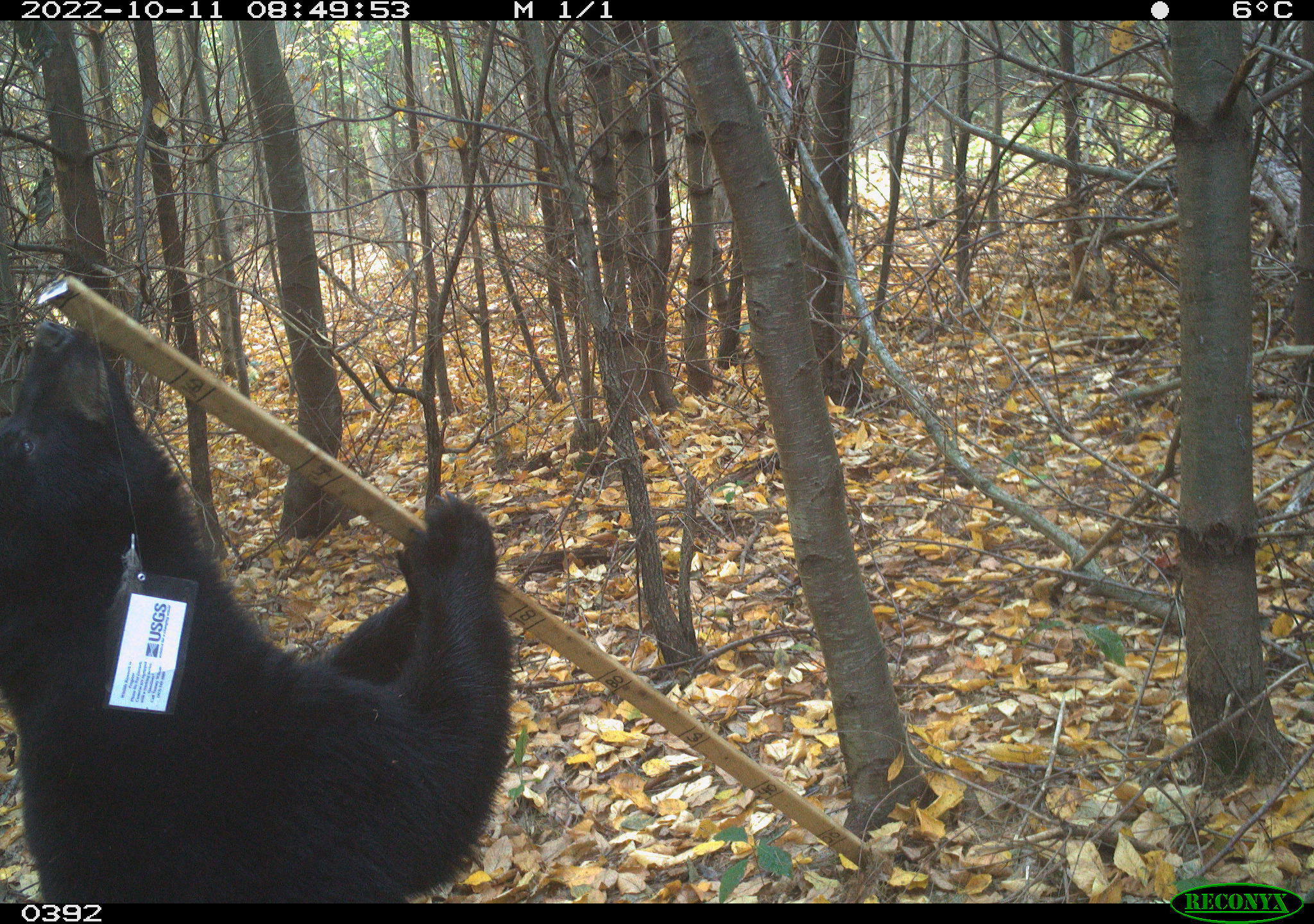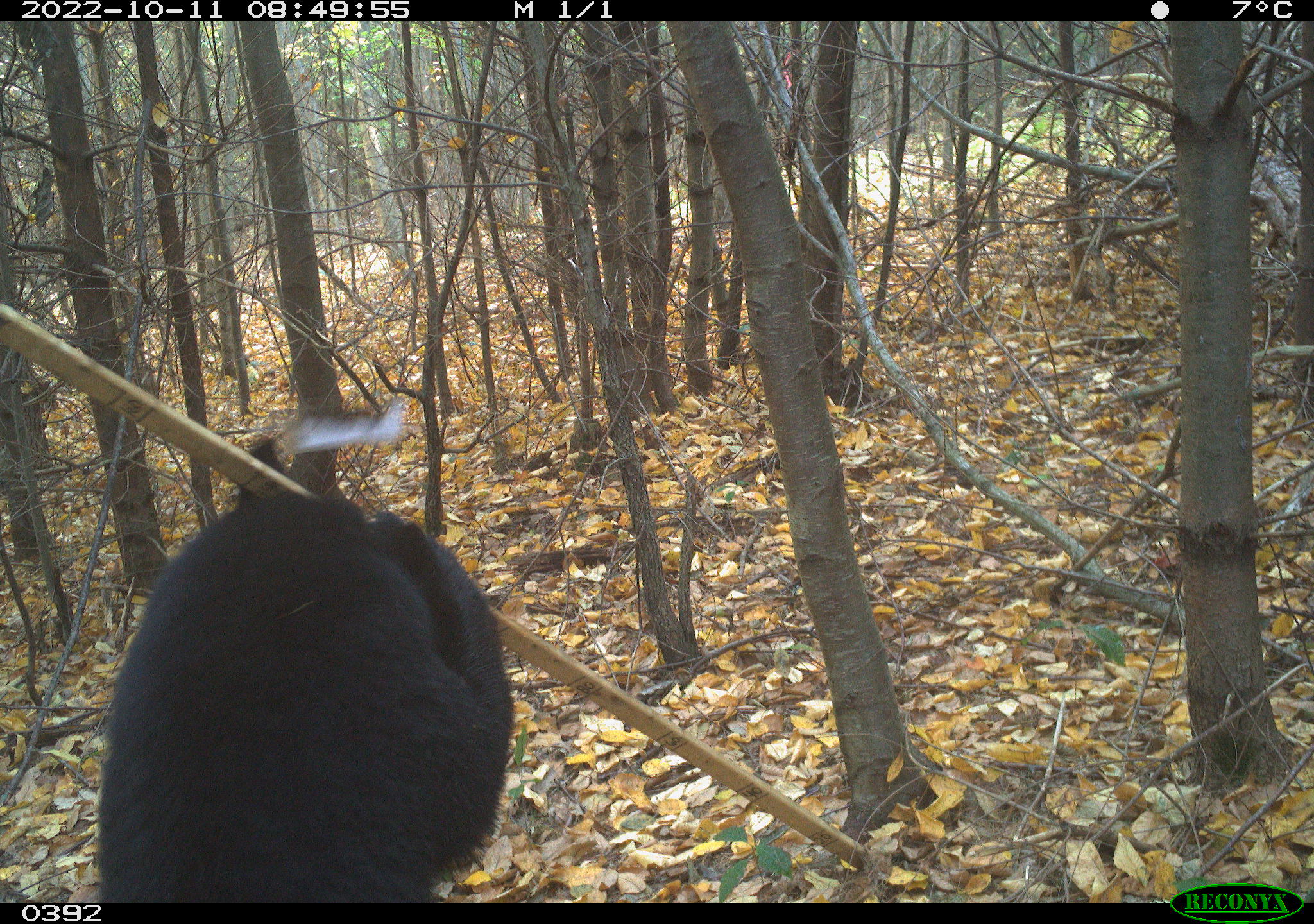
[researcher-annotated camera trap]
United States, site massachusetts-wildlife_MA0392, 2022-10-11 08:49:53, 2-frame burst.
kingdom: Animalia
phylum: Chordata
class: Mammalia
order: Carnivora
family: Ursidae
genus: Ursus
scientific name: Ursus americanus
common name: black bear